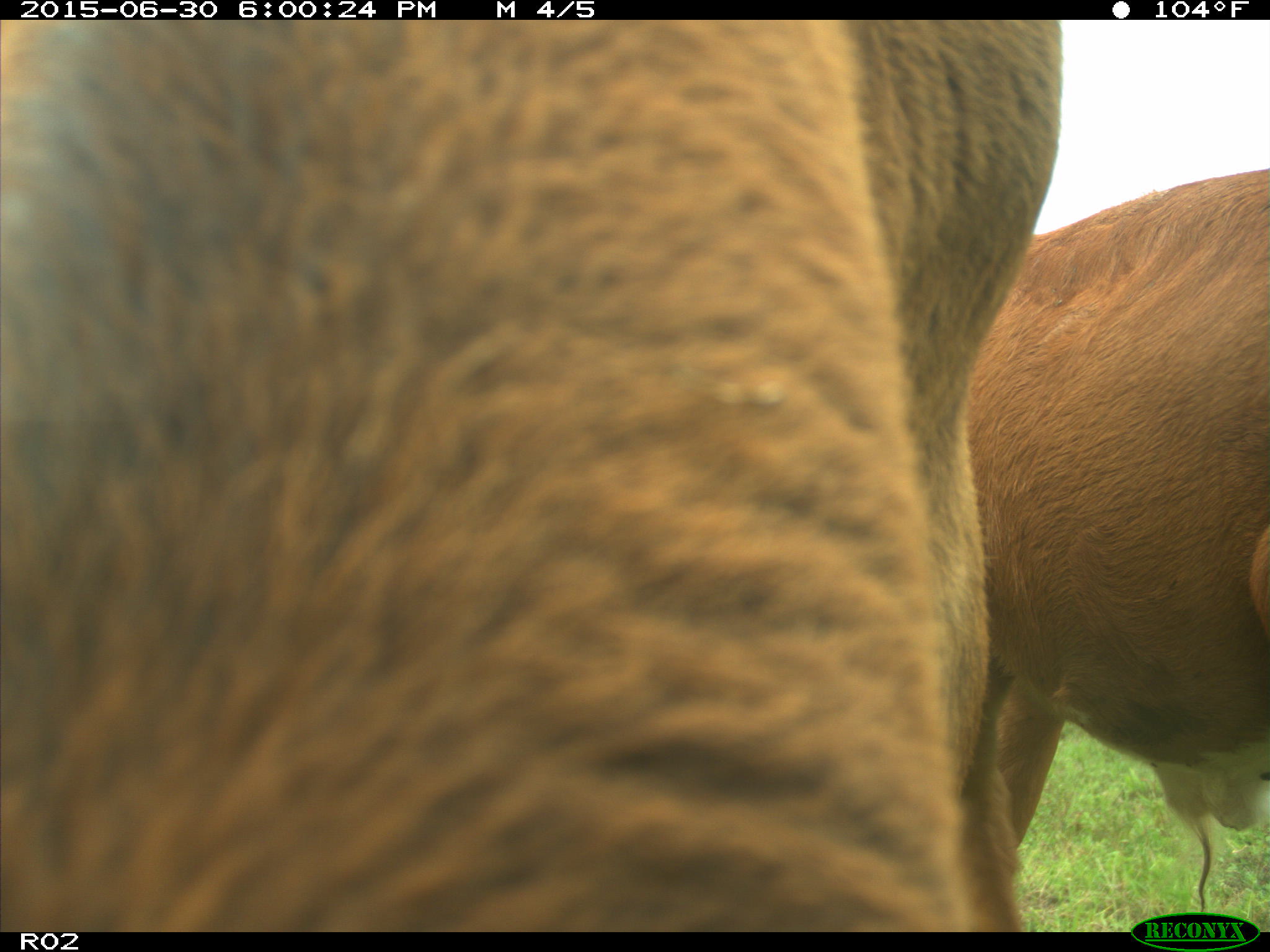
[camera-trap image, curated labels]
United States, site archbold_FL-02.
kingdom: Animalia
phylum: Chordata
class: Mammalia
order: Artiodactyla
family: Bovidae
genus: Bos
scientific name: Bos taurus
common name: domestic cow